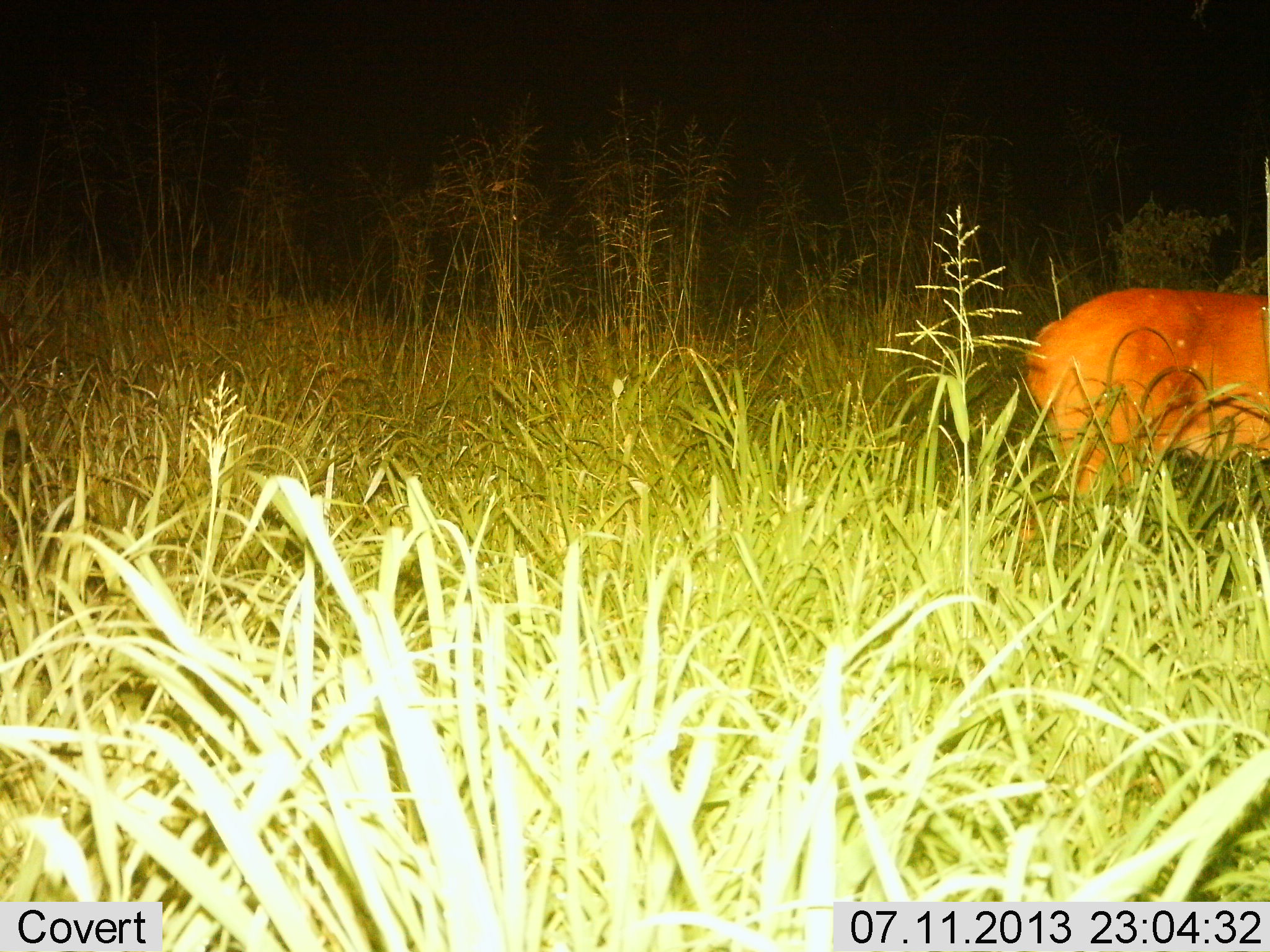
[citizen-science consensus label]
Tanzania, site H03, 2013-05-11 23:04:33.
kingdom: Animalia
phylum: Chordata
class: Mammalia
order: Artiodactyla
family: Bovidae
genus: Tragelaphus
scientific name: Tragelaphus scriptus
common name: bushbuck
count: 1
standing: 90%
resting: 0%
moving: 10%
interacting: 0%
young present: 0%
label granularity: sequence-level